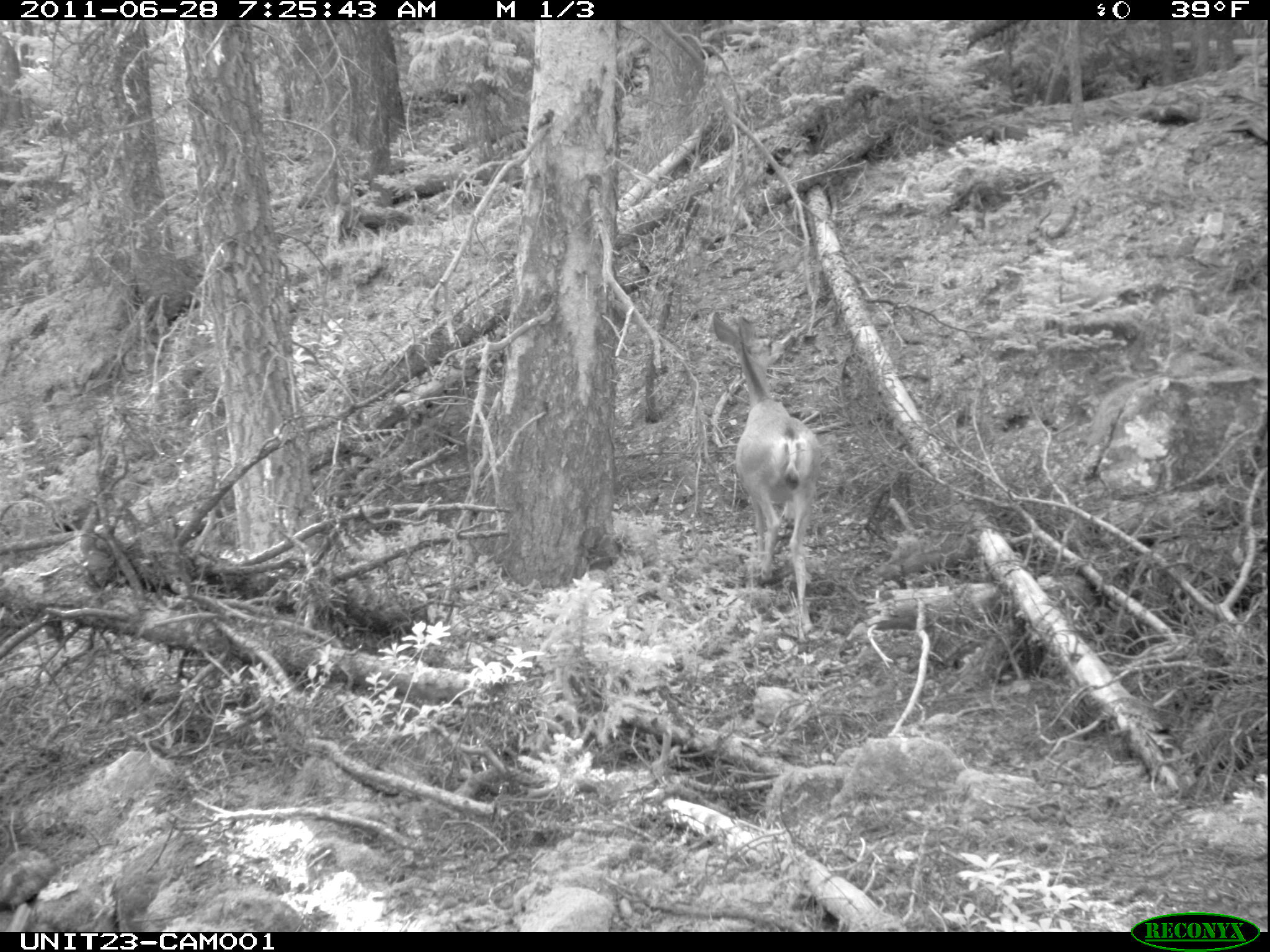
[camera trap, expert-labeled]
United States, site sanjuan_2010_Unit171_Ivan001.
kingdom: Animalia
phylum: Chordata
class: Mammalia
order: Artiodactyla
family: Cervidae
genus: Odocoileus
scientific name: Odocoileus hemionus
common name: mule deer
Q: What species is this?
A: Odocoileus hemionus (mule deer).